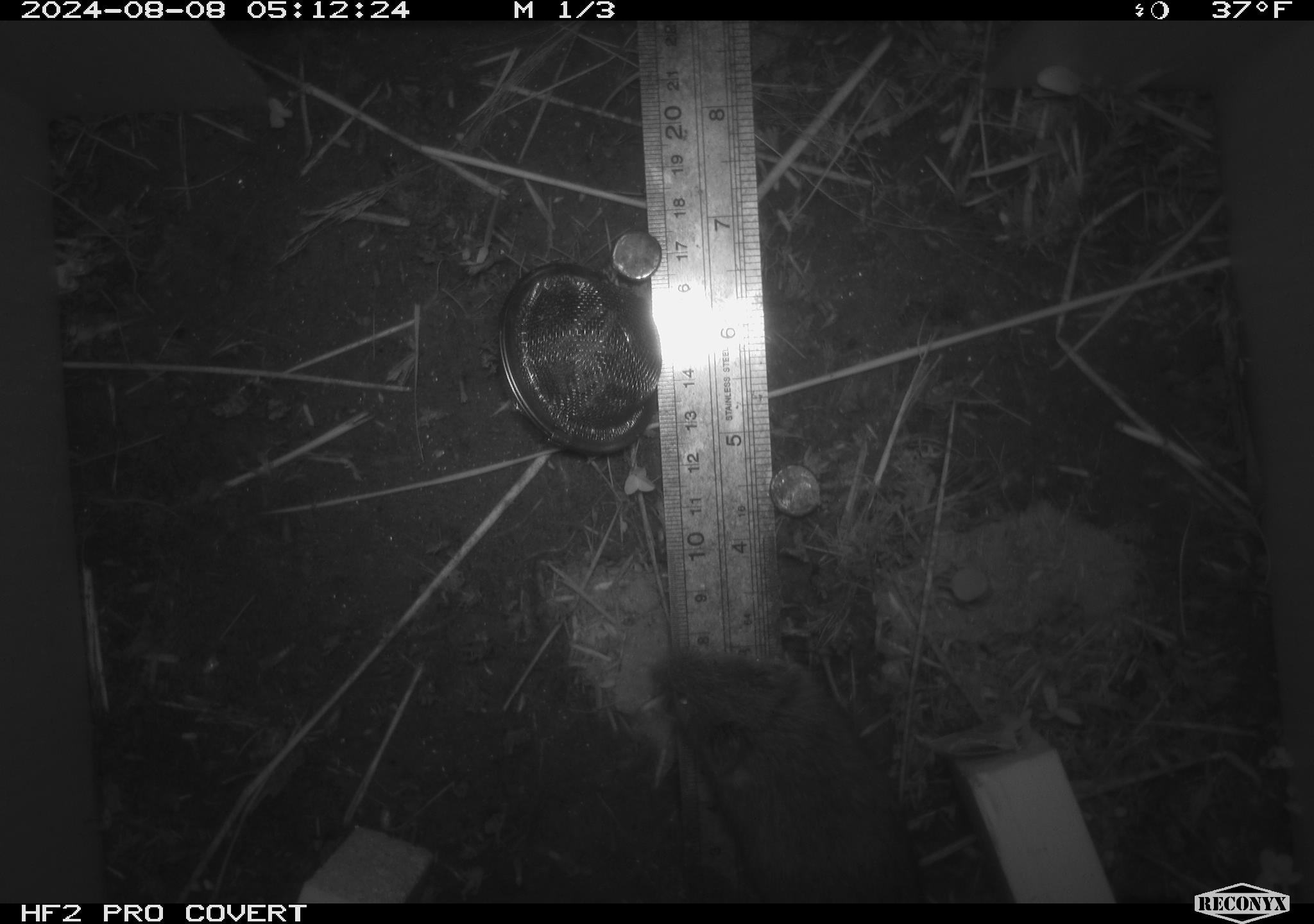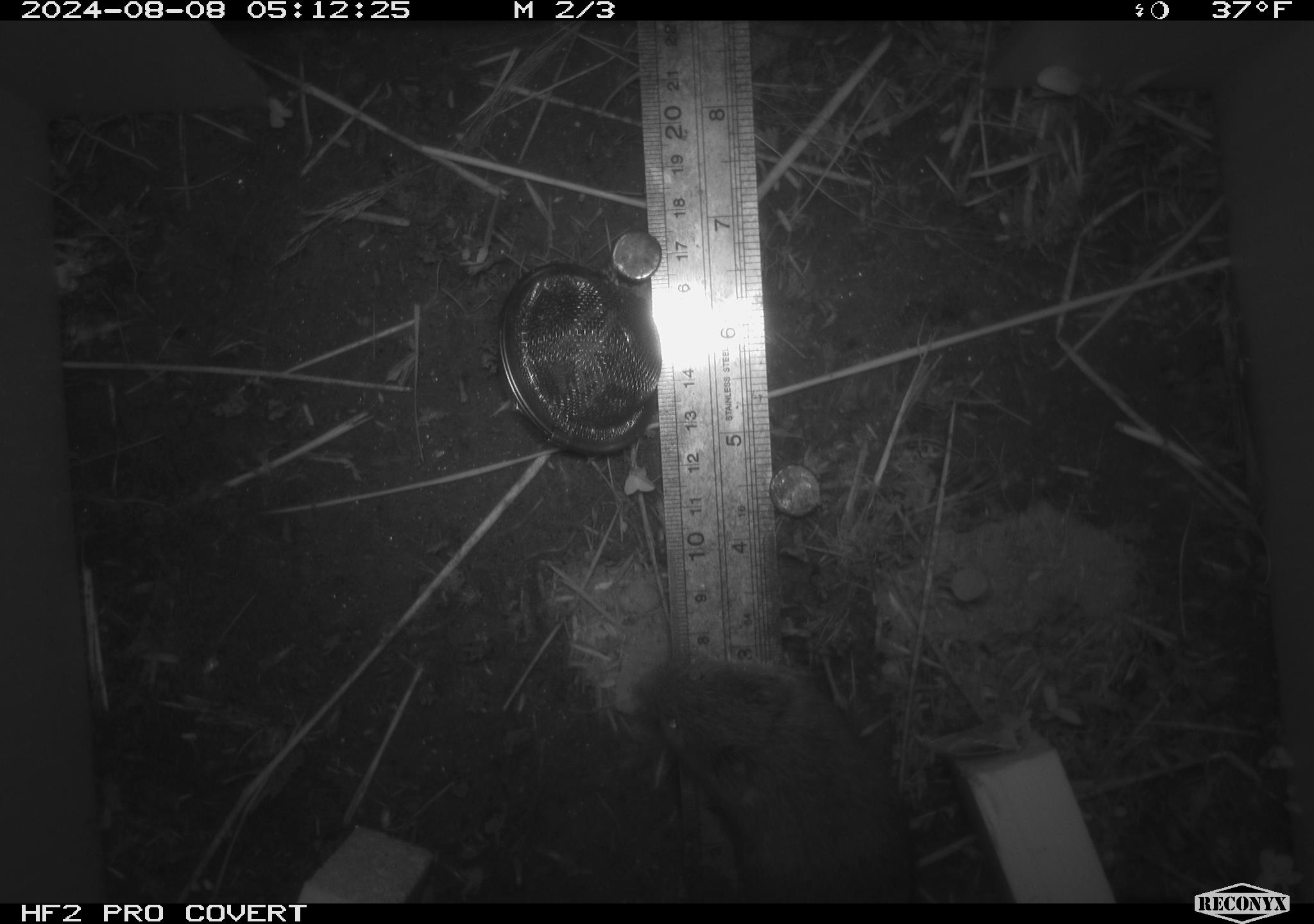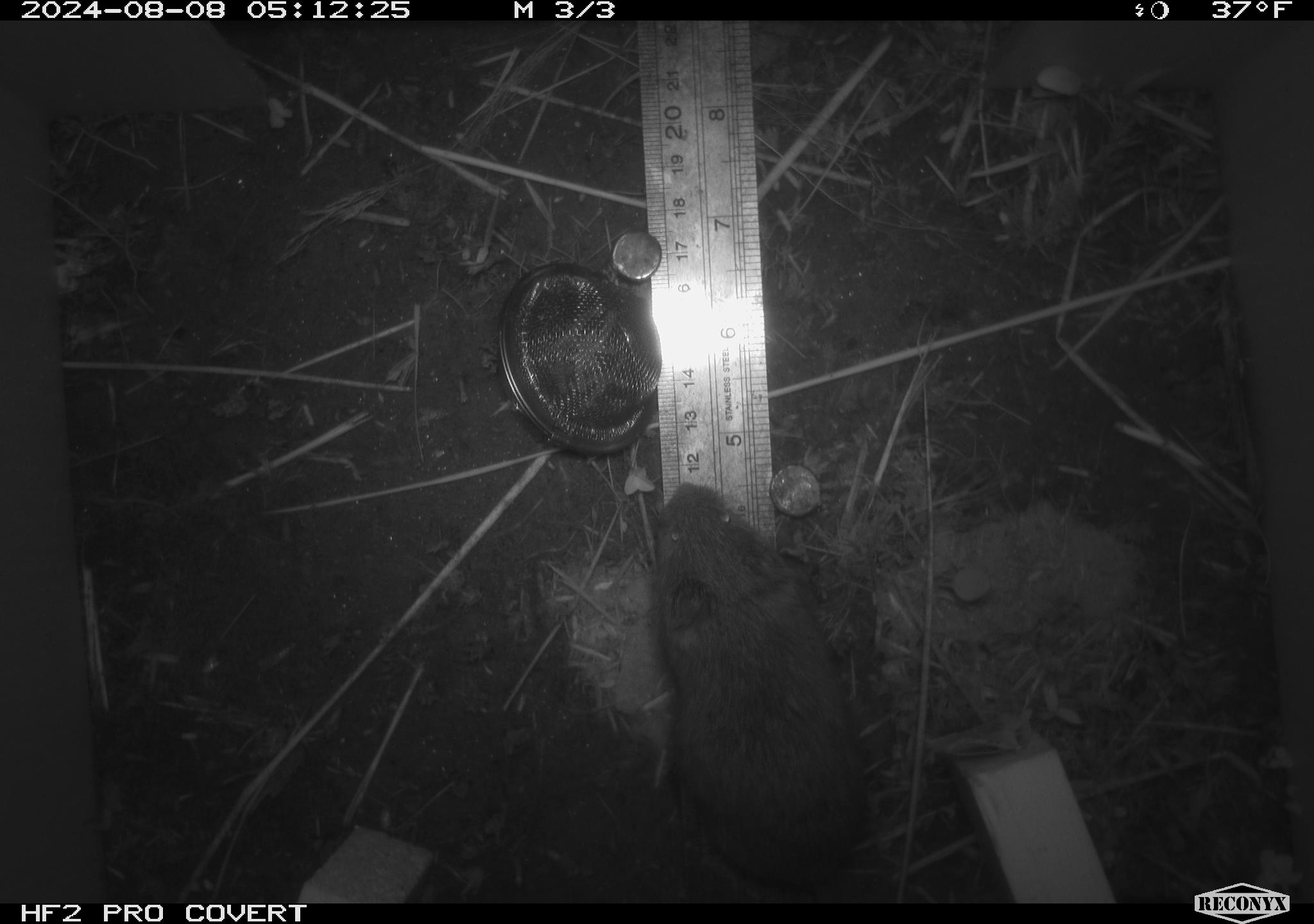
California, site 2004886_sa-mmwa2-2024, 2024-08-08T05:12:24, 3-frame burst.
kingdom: Animalia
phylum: Chordata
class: Mammalia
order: Rodentia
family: Cricetidae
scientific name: Arvicolinae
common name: voles, lemmings, and muskrats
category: arvicolinae subfamily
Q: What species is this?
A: Arvicolinae subfamily (voles, lemmings, and muskrats) (Arvicolinae).